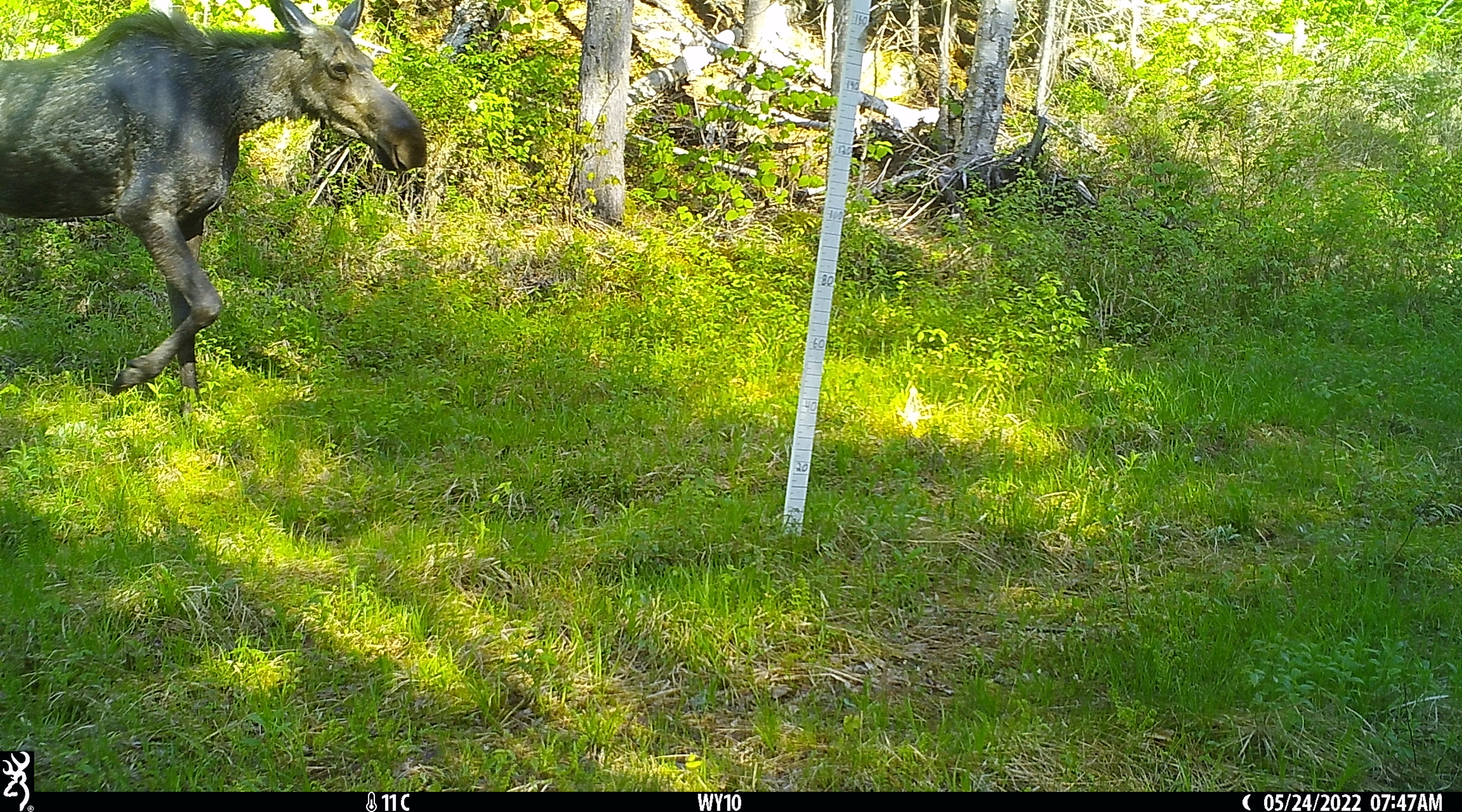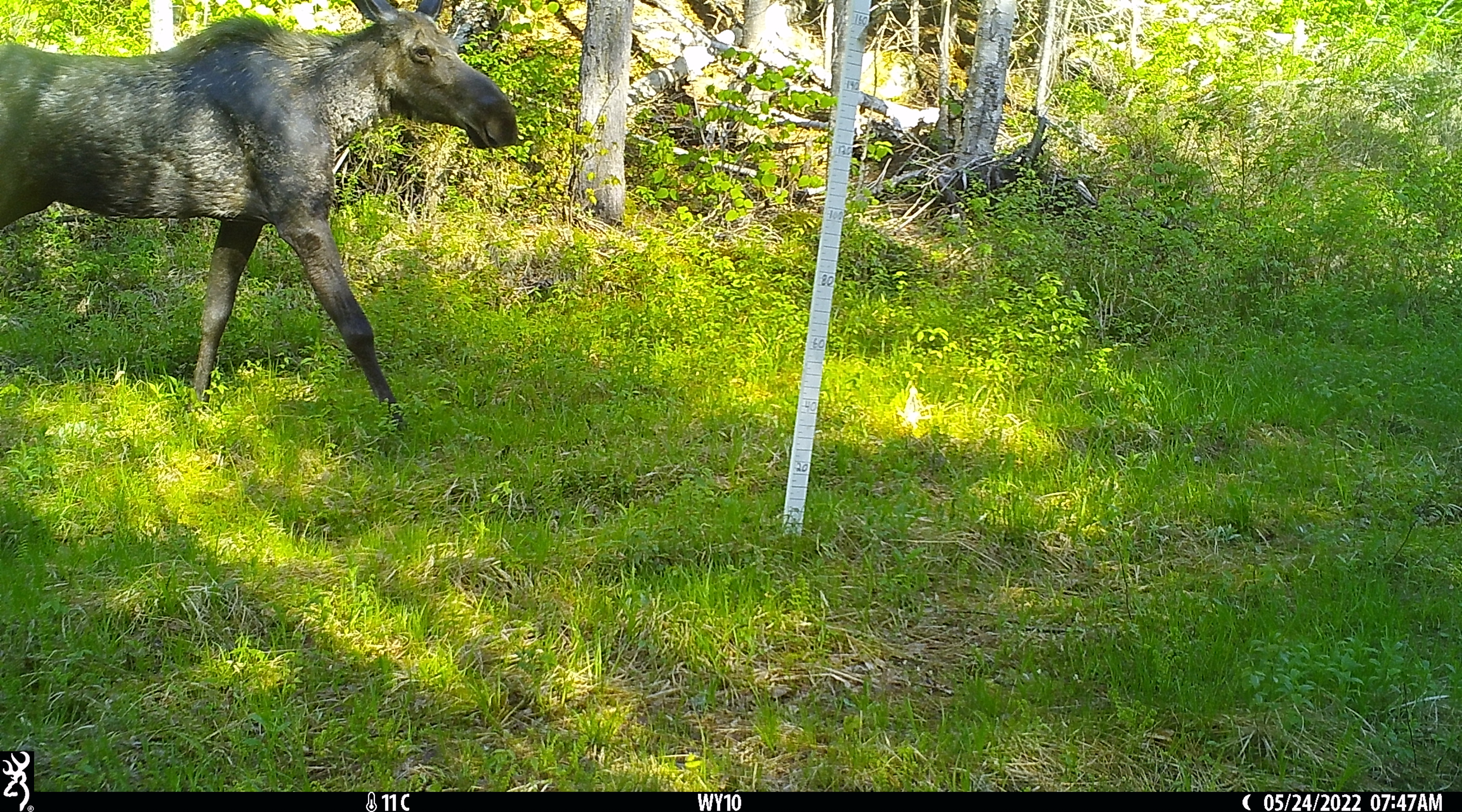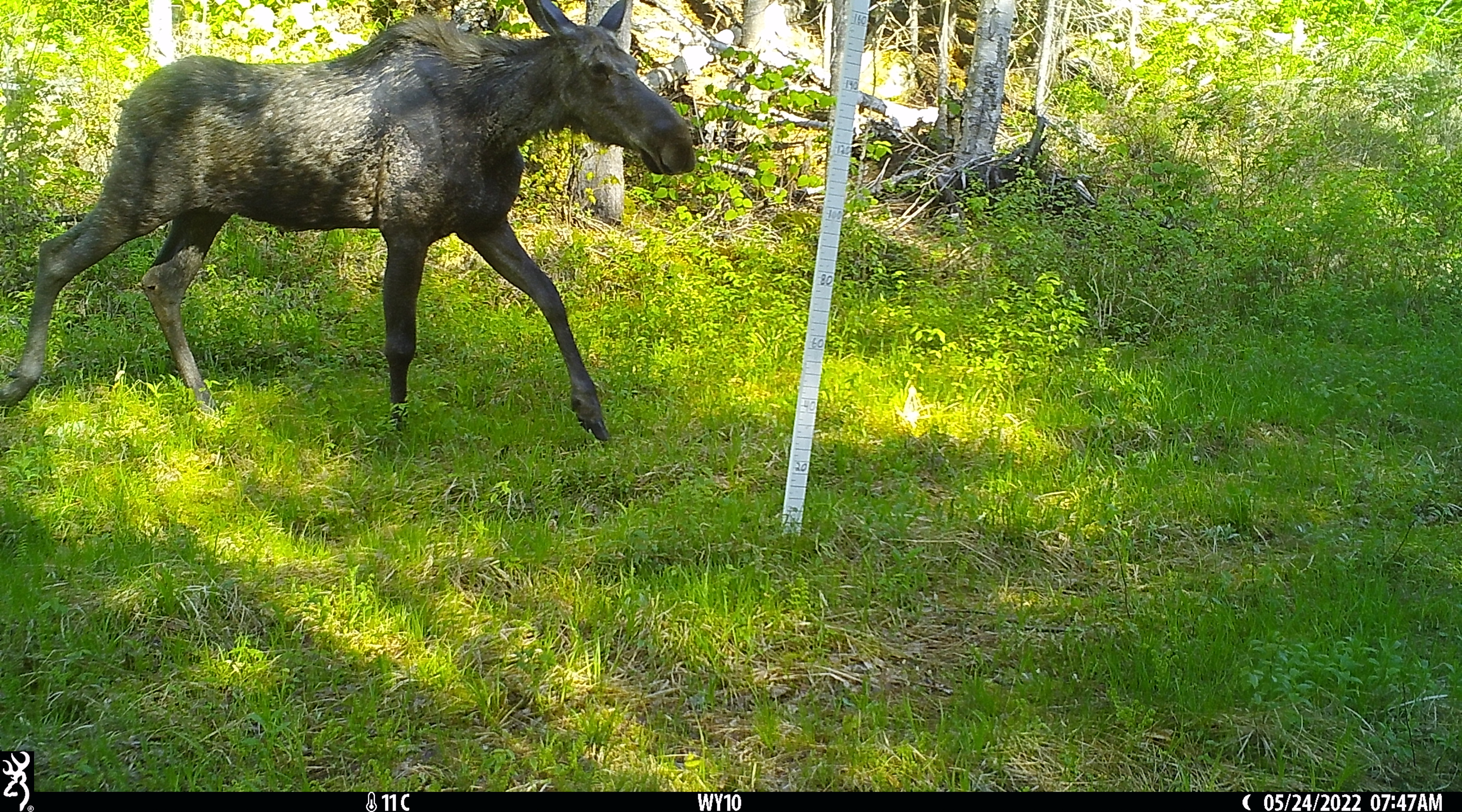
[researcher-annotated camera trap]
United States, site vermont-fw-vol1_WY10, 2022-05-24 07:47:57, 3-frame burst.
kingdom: Animalia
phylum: Chordata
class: Mammalia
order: Artiodactyla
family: Cervidae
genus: Alces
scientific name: Alces alces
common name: moose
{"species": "moose (Alces alces)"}